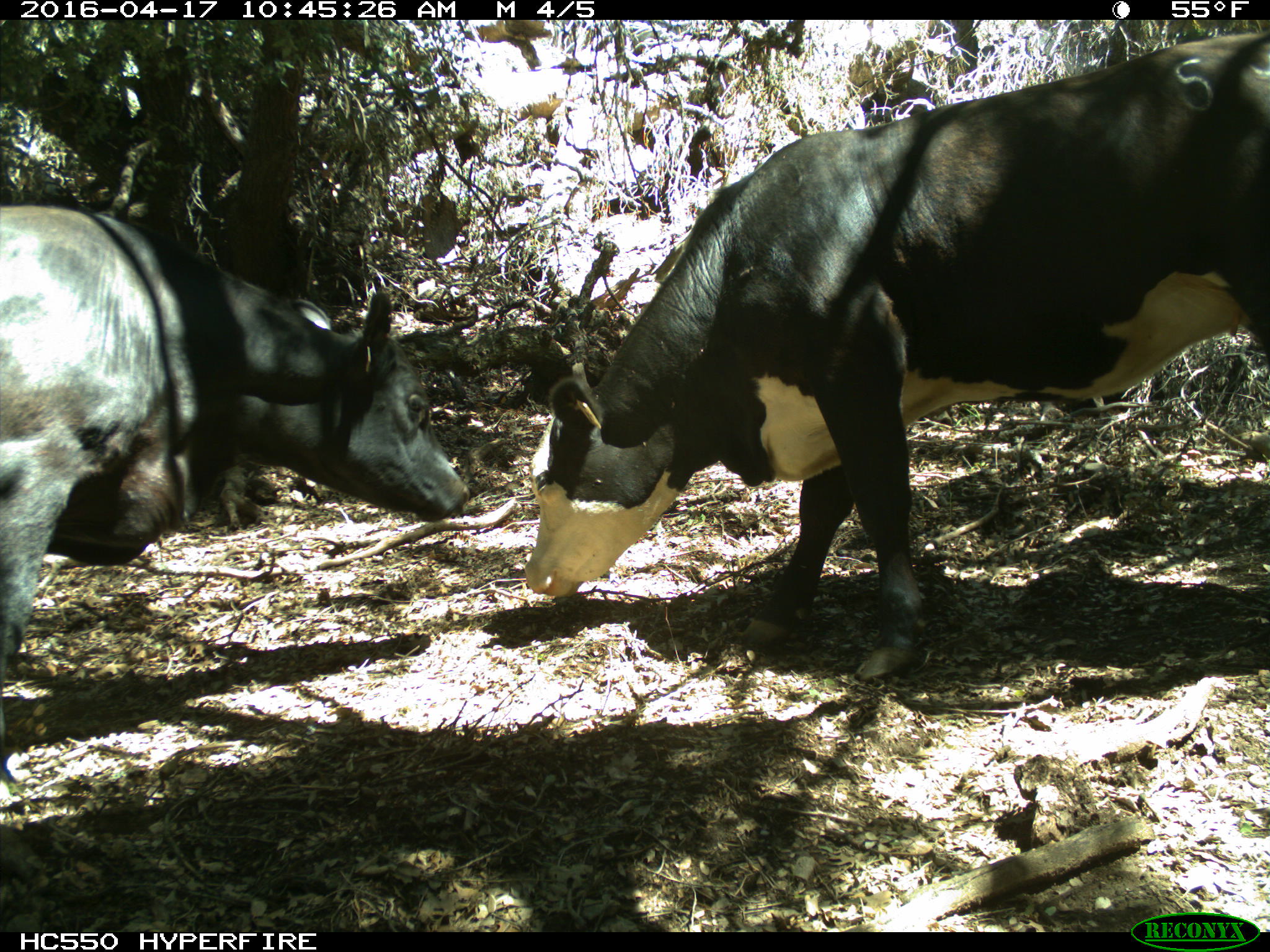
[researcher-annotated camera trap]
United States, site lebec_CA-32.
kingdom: Animalia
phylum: Chordata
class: Mammalia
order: Artiodactyla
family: Bovidae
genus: Bos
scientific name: Bos taurus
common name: domestic cow